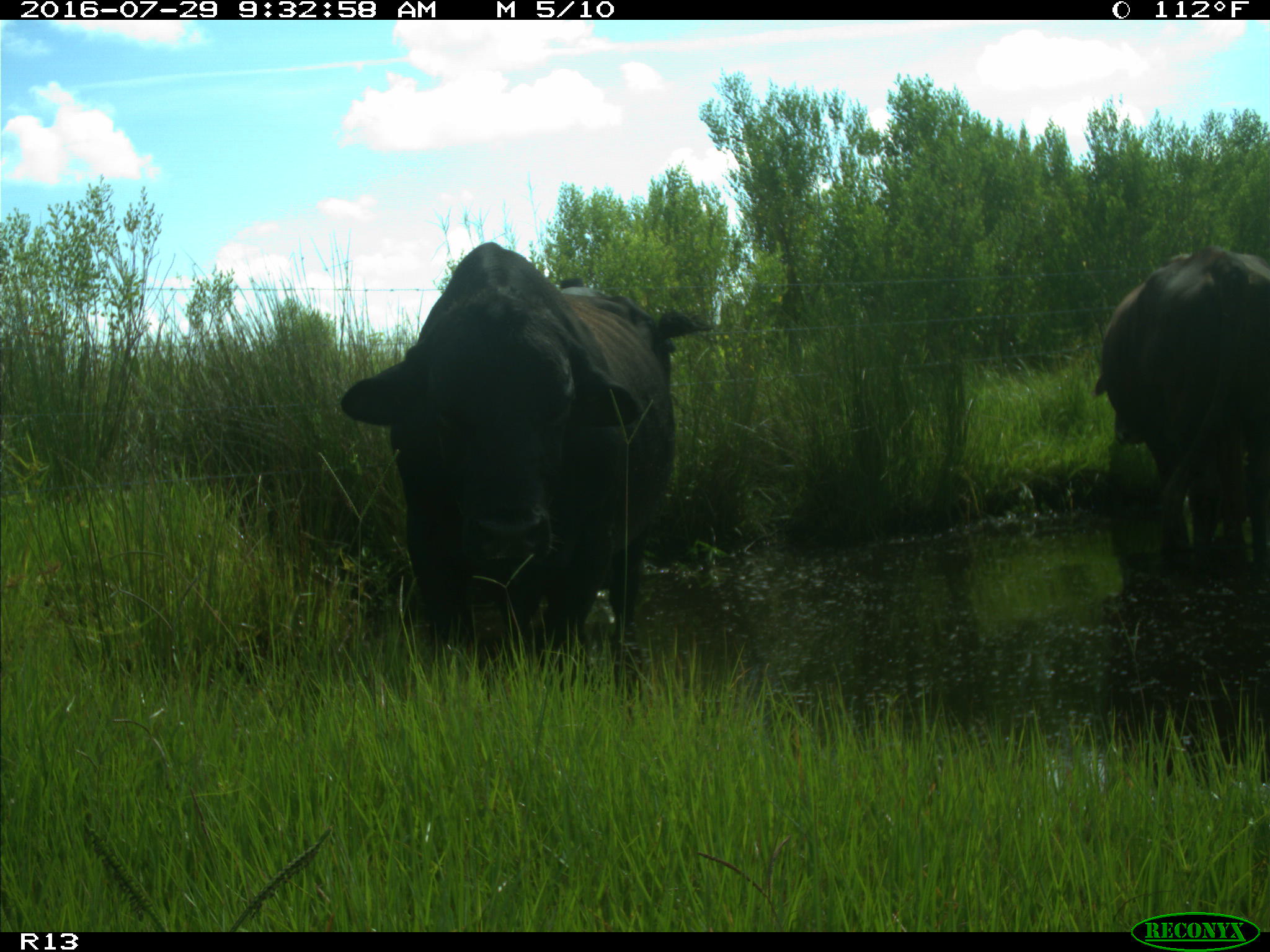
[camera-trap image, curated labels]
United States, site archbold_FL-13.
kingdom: Animalia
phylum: Chordata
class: Mammalia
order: Artiodactyla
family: Bovidae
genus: Bos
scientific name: Bos taurus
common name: domestic cow